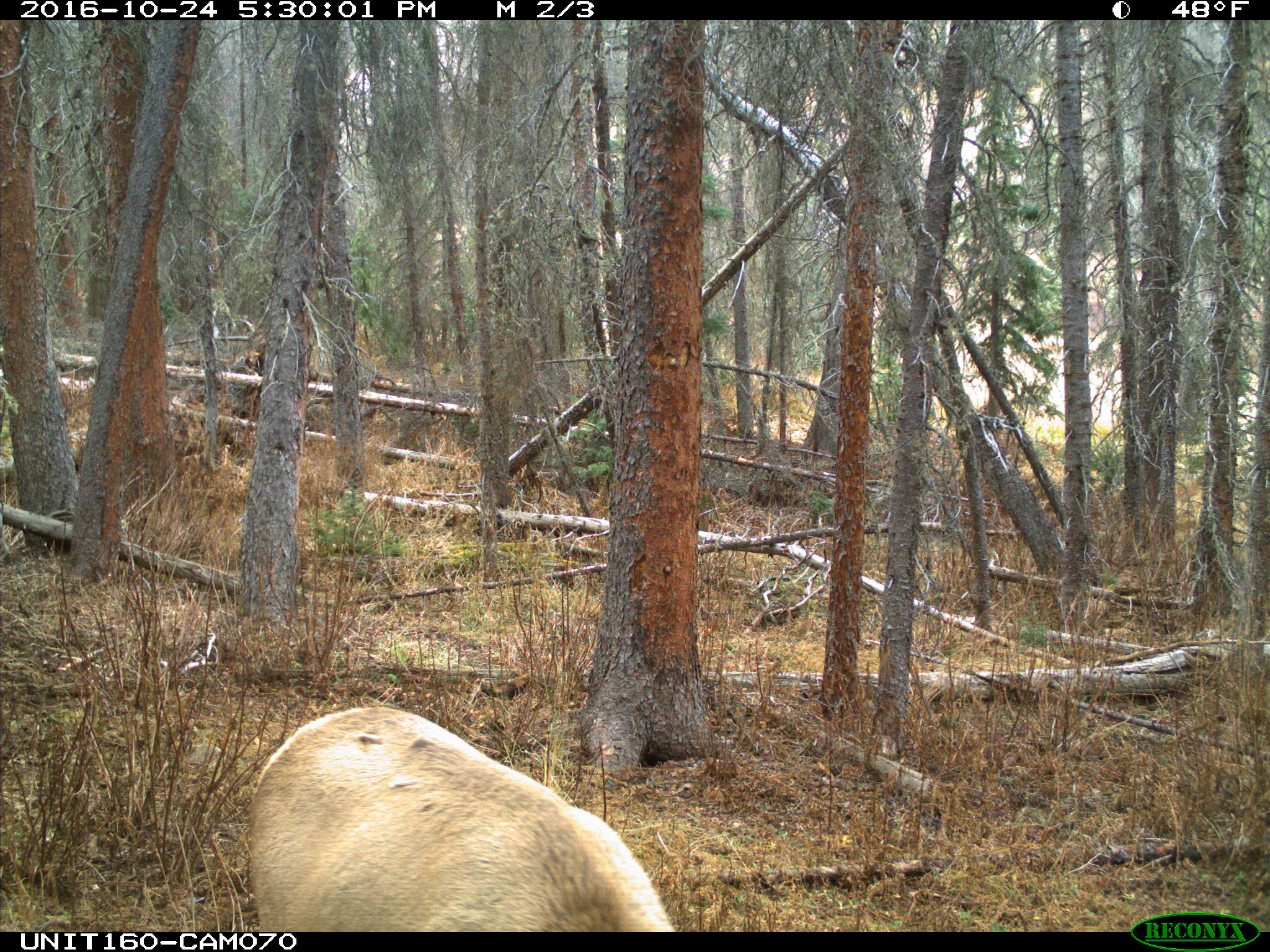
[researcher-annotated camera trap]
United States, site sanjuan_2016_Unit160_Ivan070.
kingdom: Animalia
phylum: Chordata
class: Mammalia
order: Artiodactyla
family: Cervidae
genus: Cervus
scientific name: Cervus elaphus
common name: red deer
Cervus elaphus (red deer).